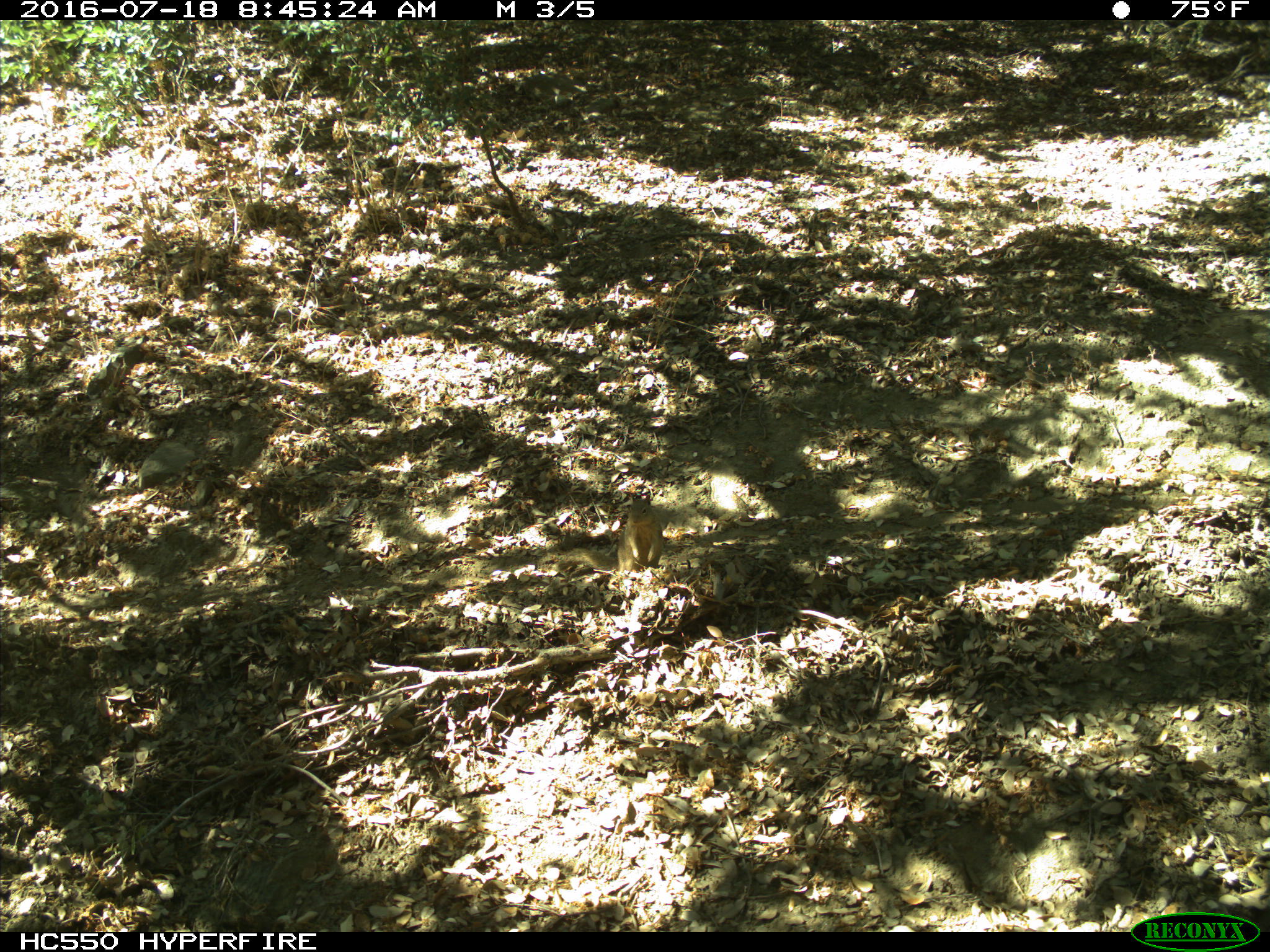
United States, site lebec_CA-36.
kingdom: Animalia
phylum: Chordata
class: Mammalia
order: Rodentia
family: Sciuridae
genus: Otospermophilus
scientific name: Otospermophilus beecheyi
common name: california ground squirrel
Otospermophilus beecheyi (california ground squirrel).